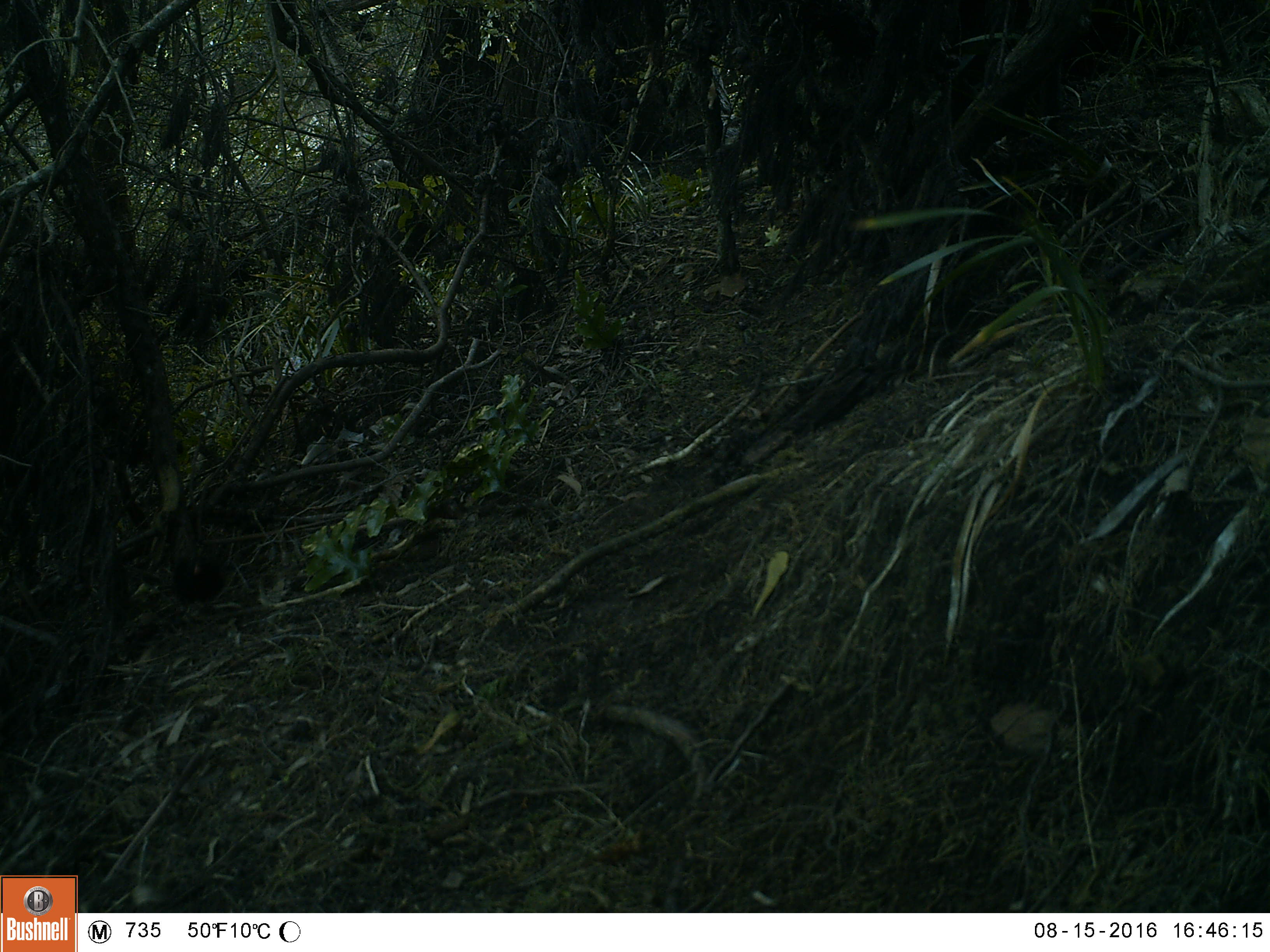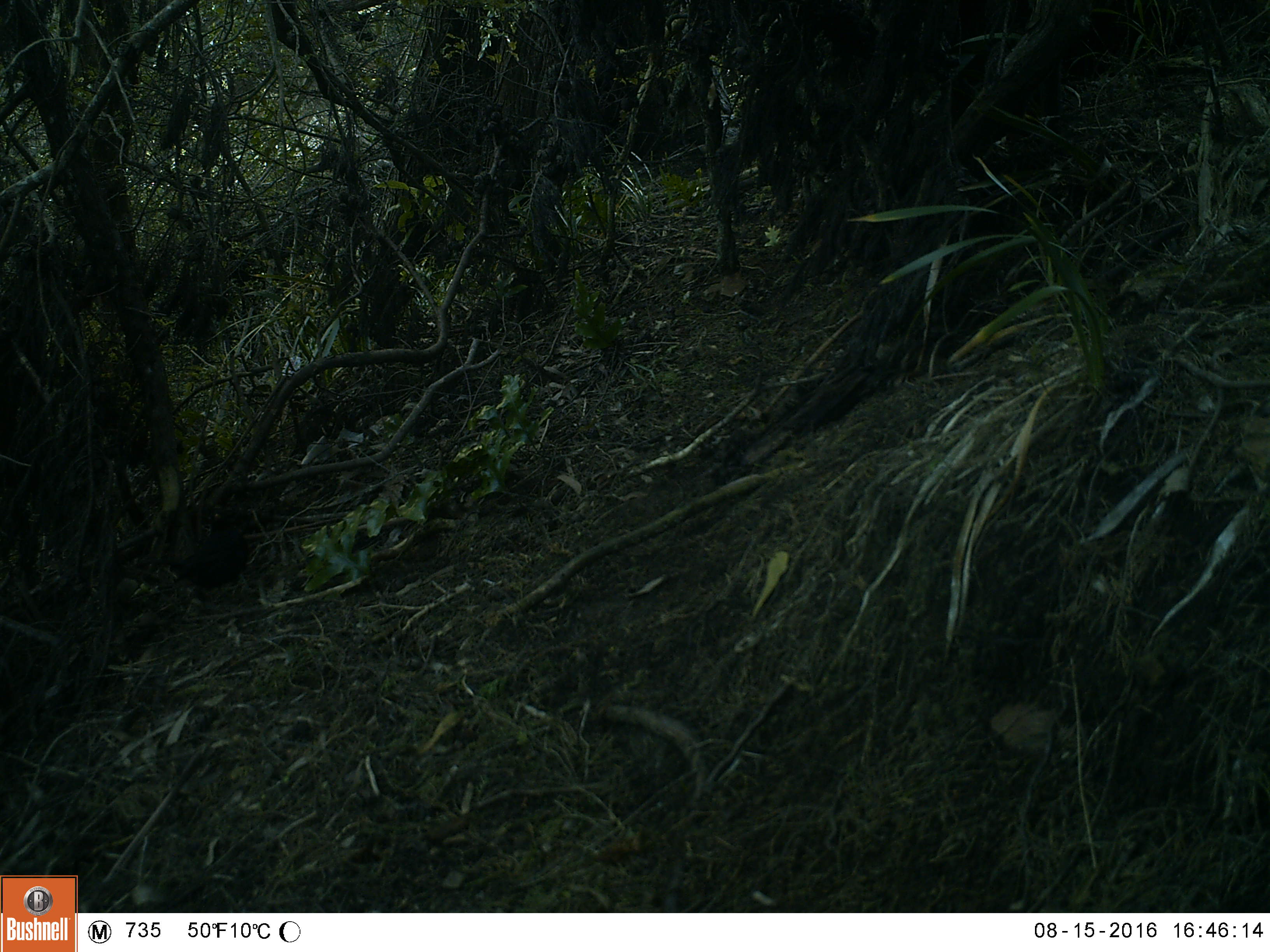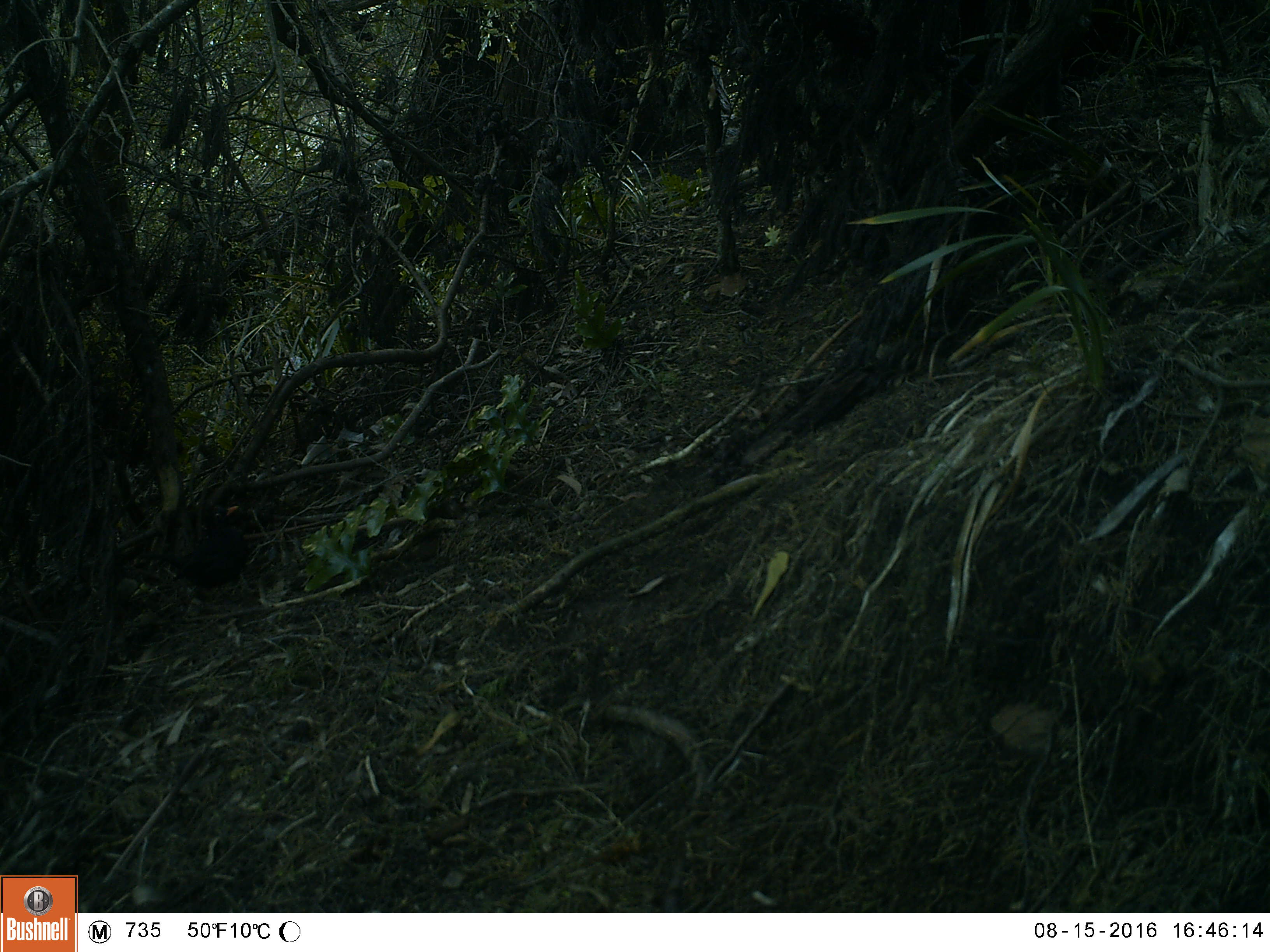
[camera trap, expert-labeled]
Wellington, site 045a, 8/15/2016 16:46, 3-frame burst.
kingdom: Animalia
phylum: Chordata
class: Aves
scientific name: Aves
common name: bird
Bird (Aves).